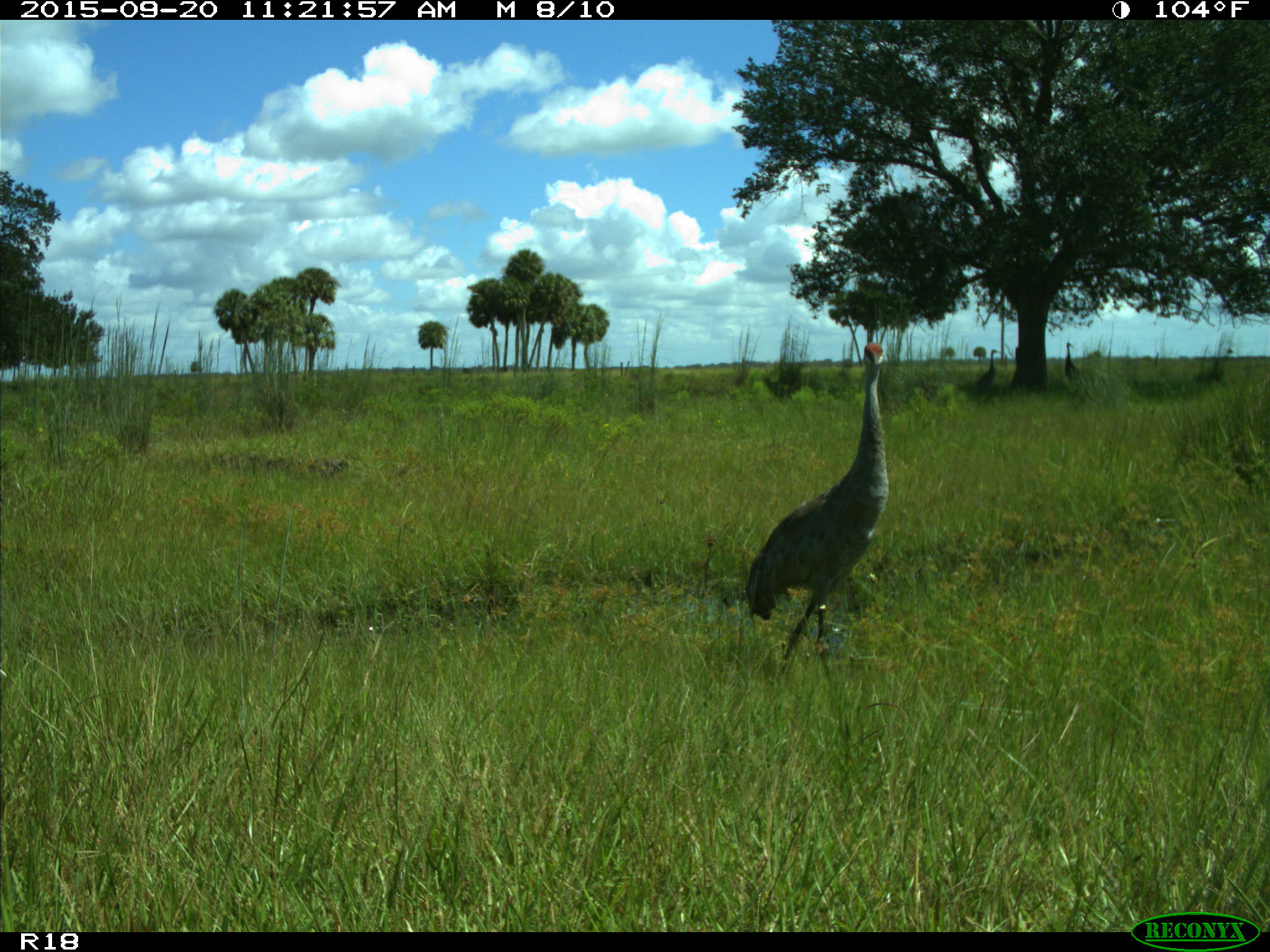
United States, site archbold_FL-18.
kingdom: Animalia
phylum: Chordata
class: Aves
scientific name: Aves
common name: birds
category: unidentified bird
Unidentified bird (birds) (Aves).